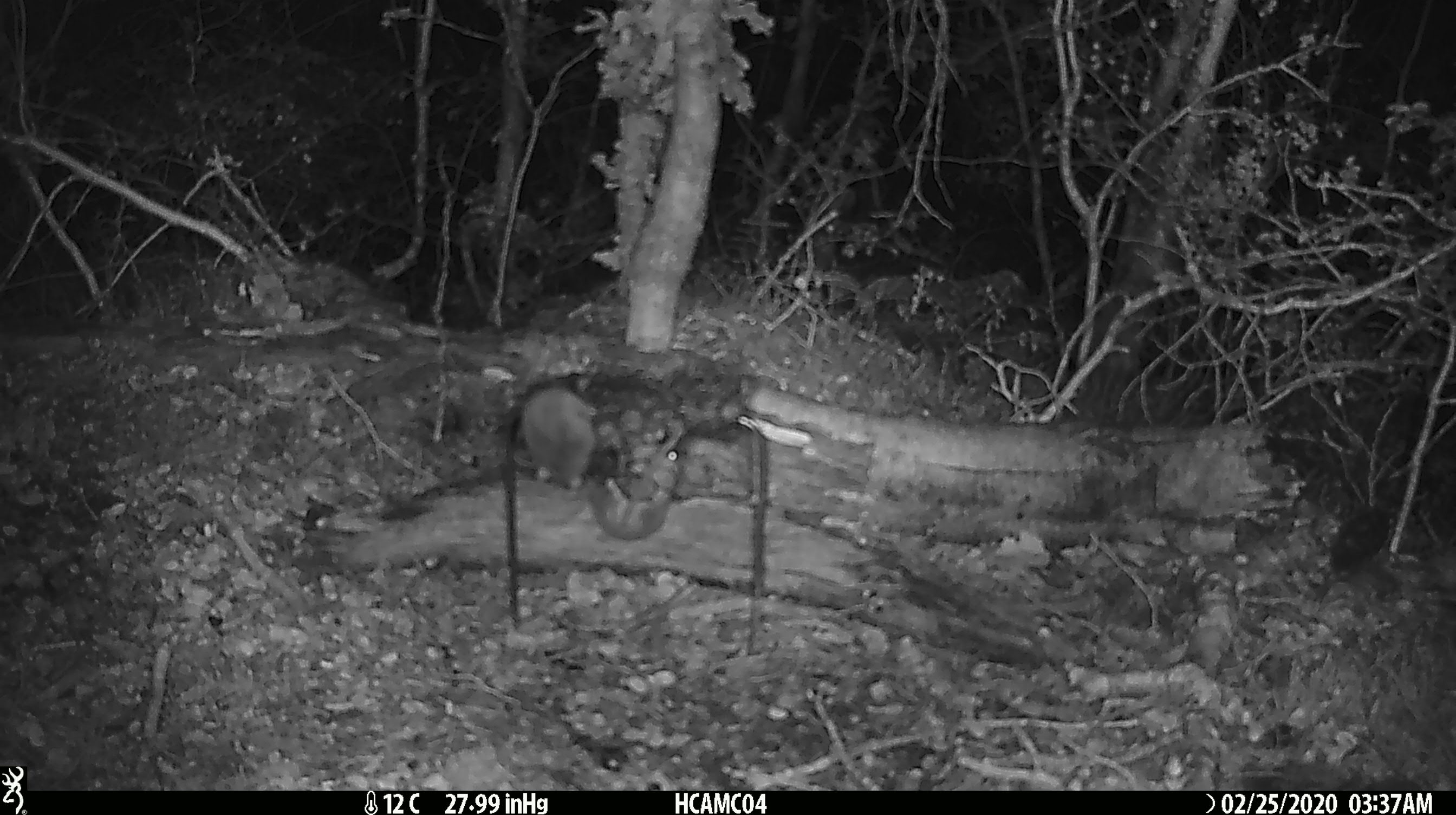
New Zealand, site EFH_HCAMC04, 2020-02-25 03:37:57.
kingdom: Animalia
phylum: Chordata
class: Mammalia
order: Rodentia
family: Muridae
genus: Mus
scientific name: Mus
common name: mouse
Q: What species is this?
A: Mouse (Mus).